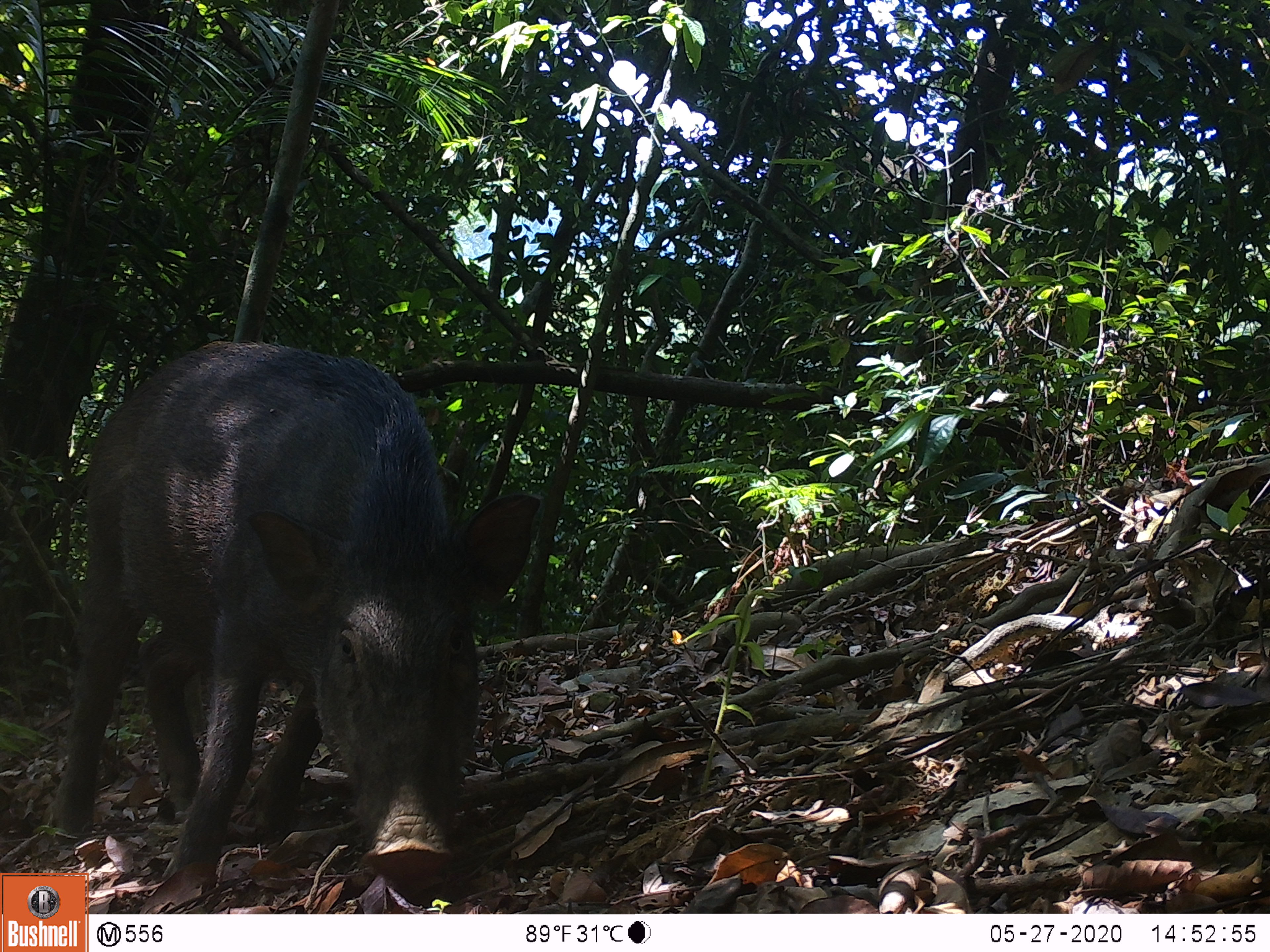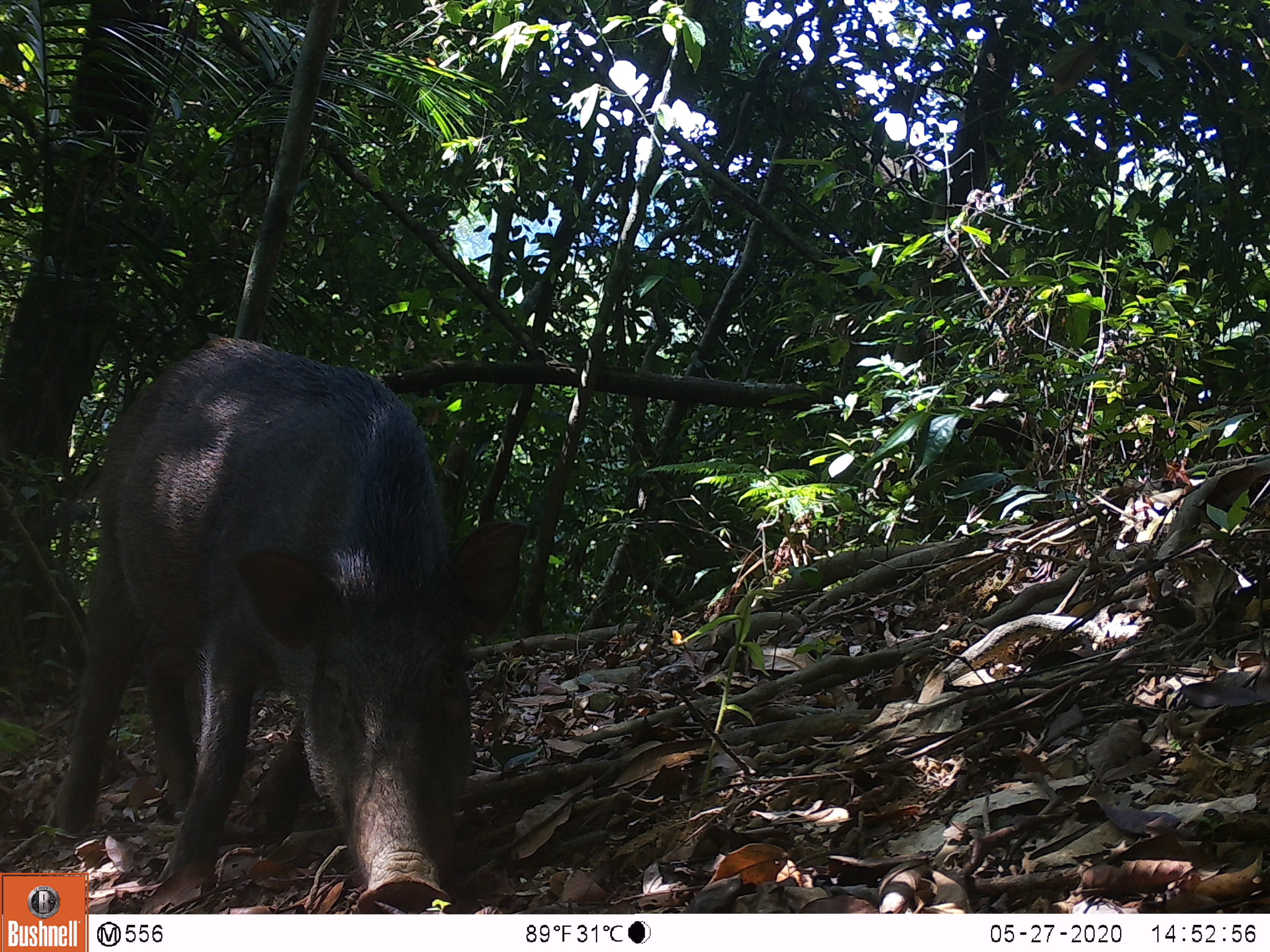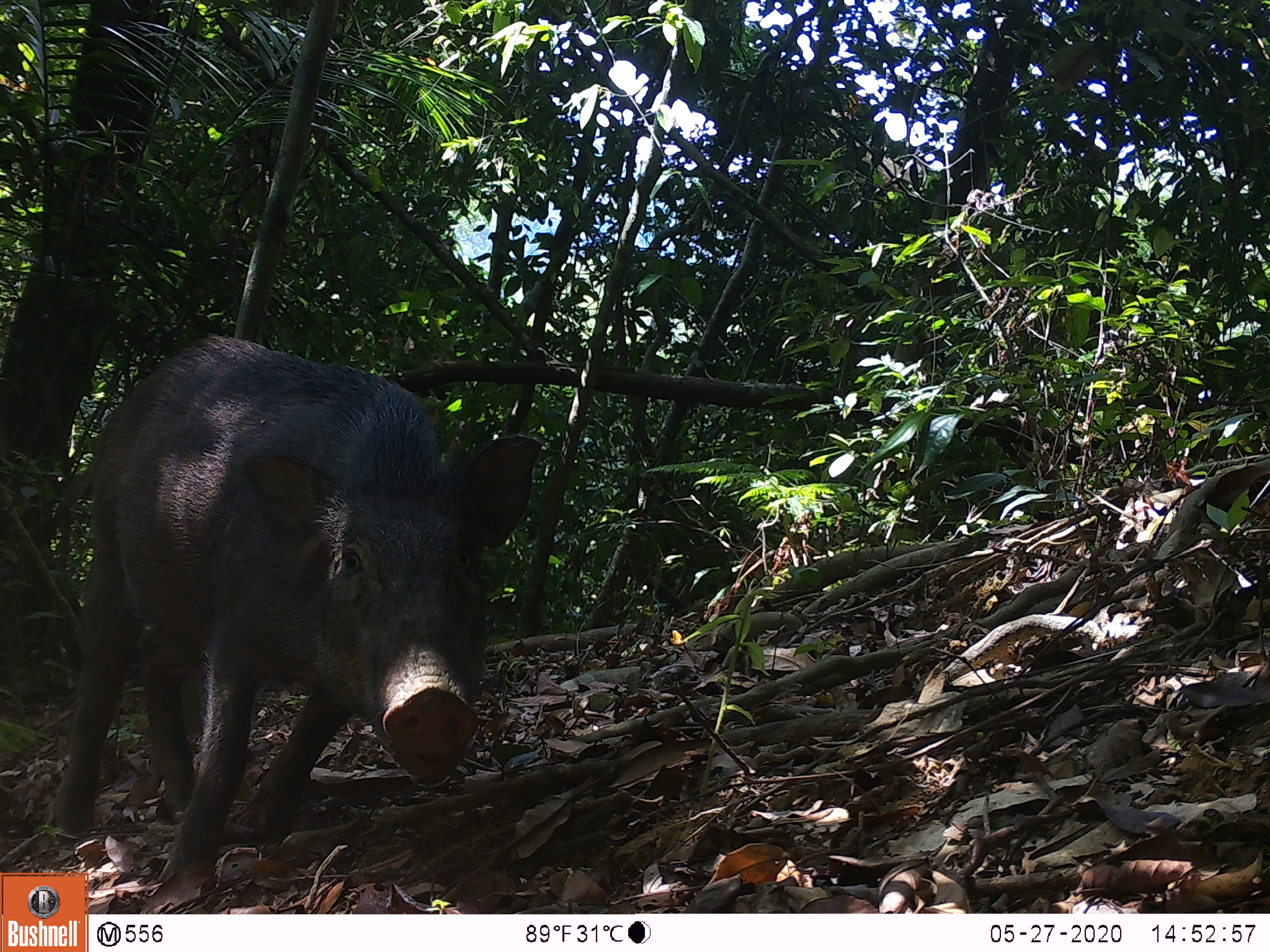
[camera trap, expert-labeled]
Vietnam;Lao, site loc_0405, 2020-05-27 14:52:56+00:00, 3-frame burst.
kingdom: Animalia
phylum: Chordata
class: Mammalia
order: Artiodactyla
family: Suidae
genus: Sus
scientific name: Sus scrofa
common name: eurasian wild pig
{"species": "eurasian wild pig (Sus scrofa)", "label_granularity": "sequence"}